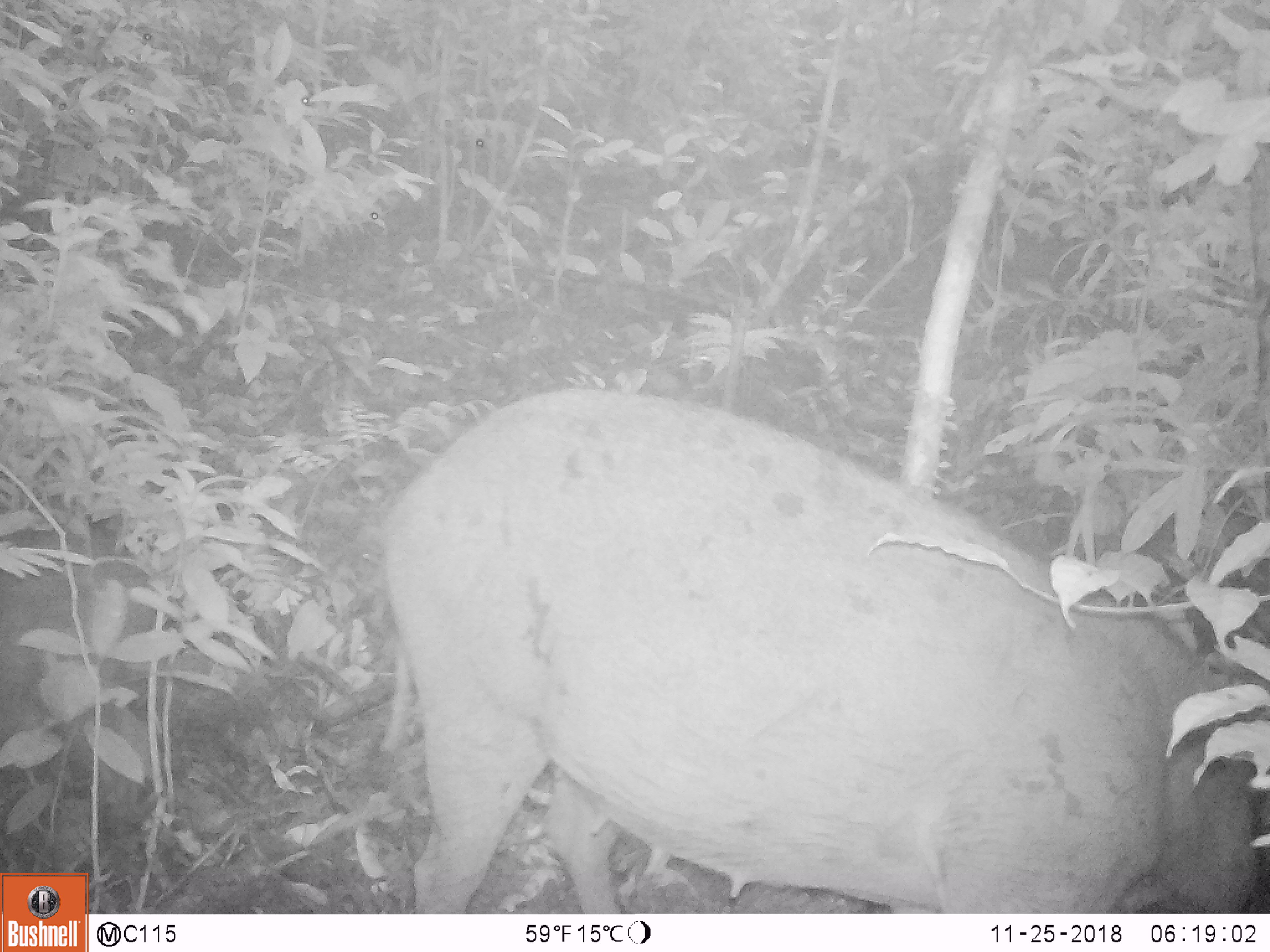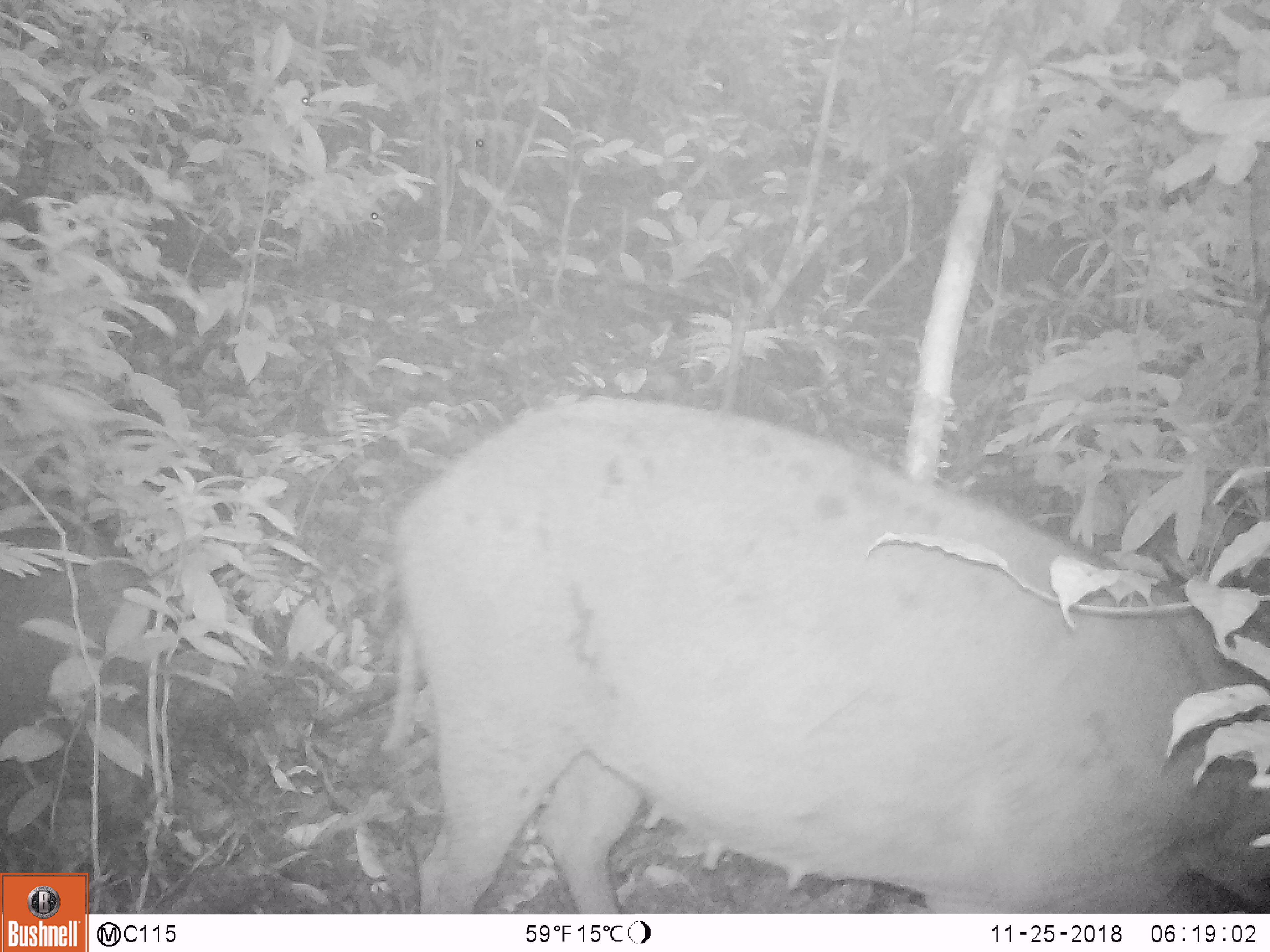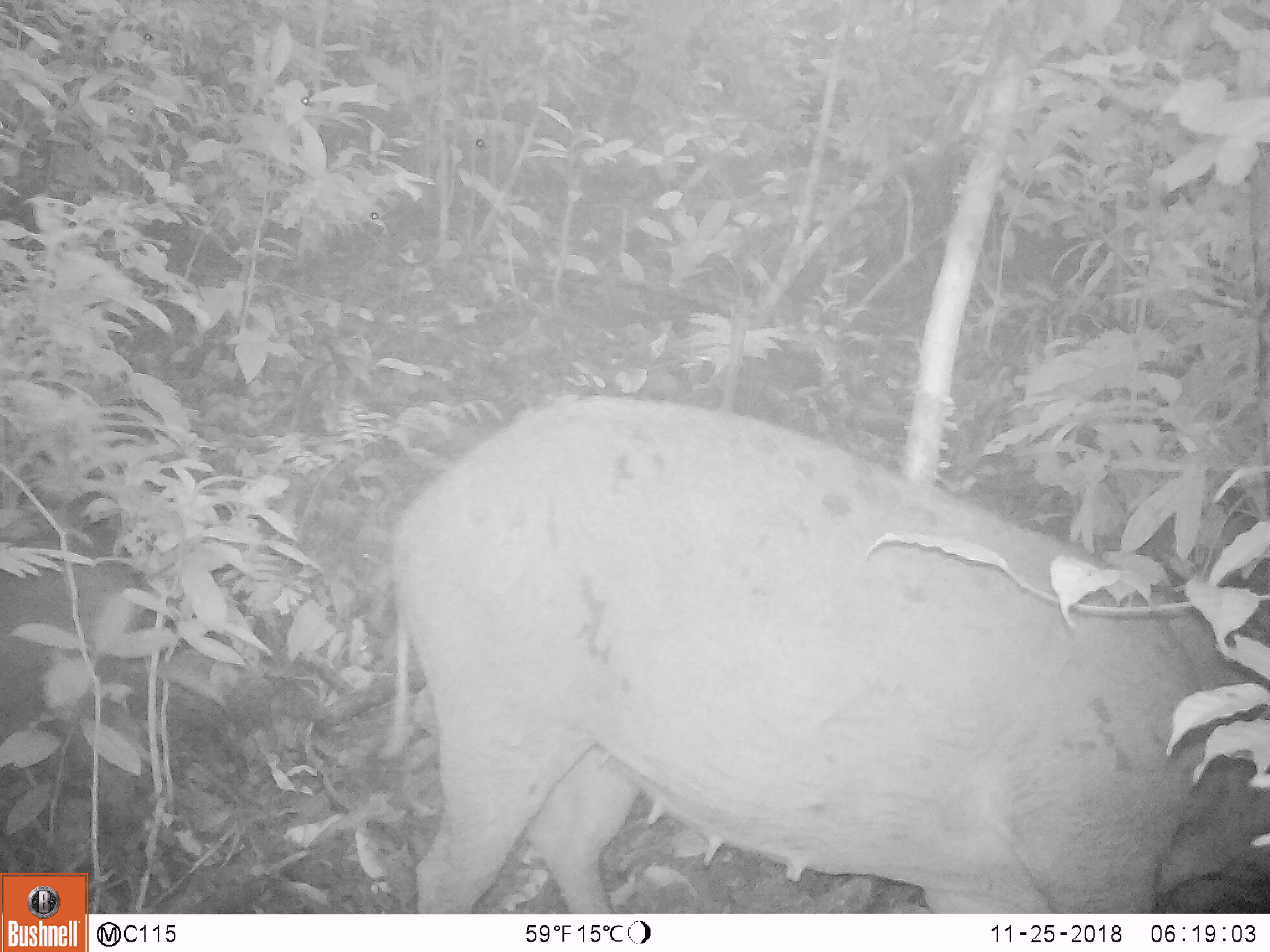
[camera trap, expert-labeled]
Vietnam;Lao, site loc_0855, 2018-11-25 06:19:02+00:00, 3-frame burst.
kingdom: Animalia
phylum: Chordata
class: Mammalia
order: Artiodactyla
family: Suidae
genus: Sus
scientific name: Sus scrofa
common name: eurasian wild pig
Eurasian wild pig (Sus scrofa). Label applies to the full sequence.